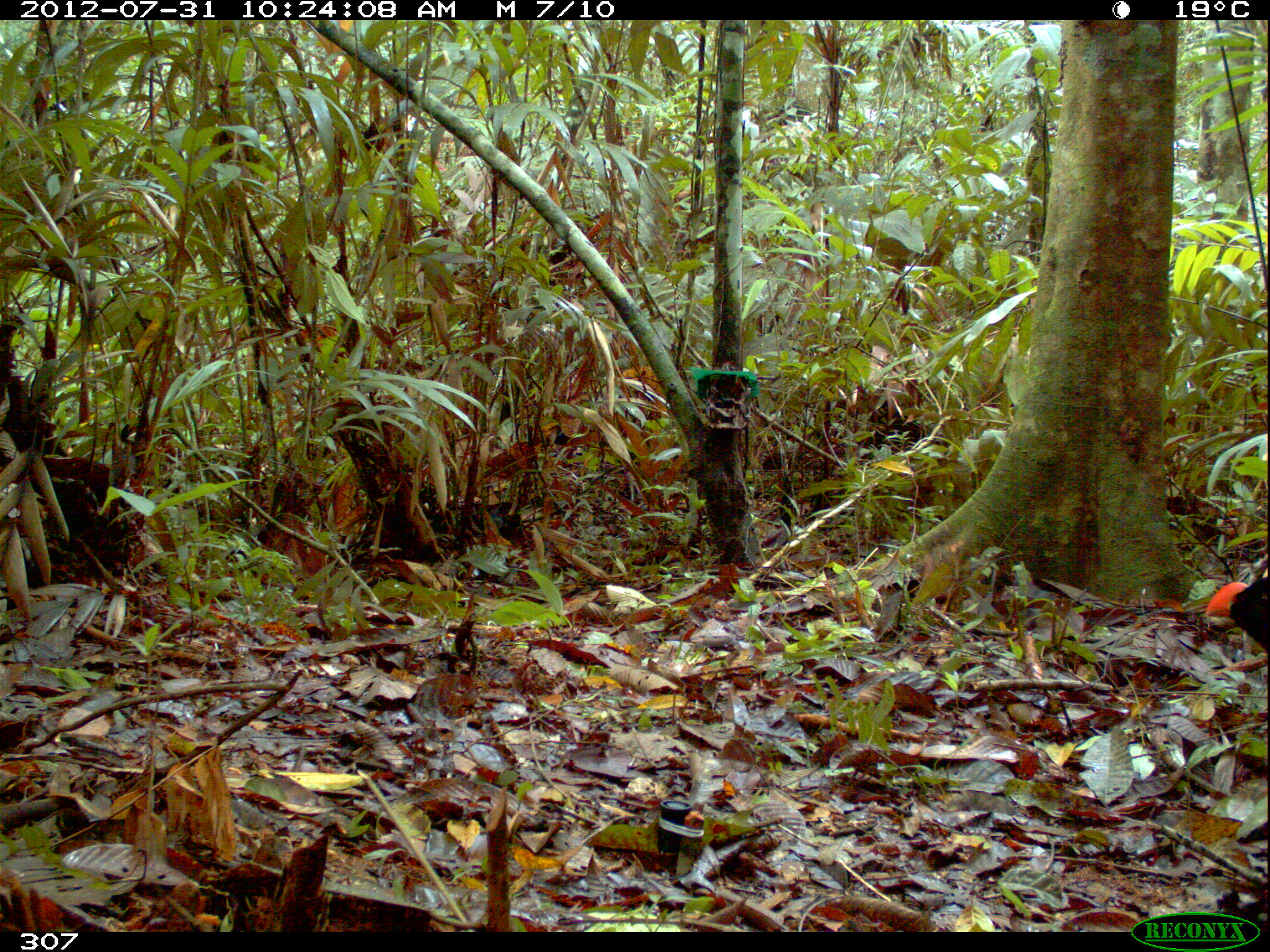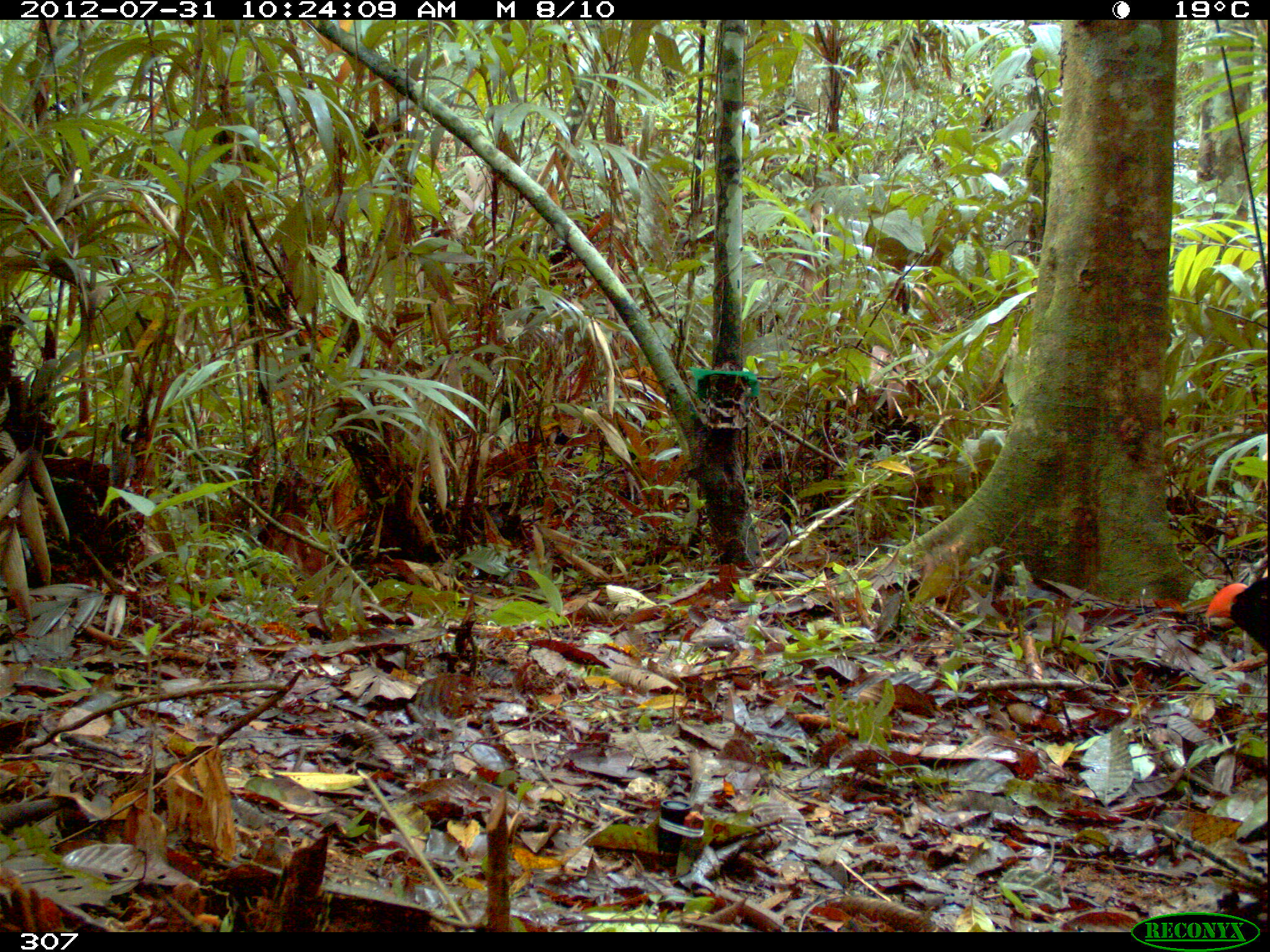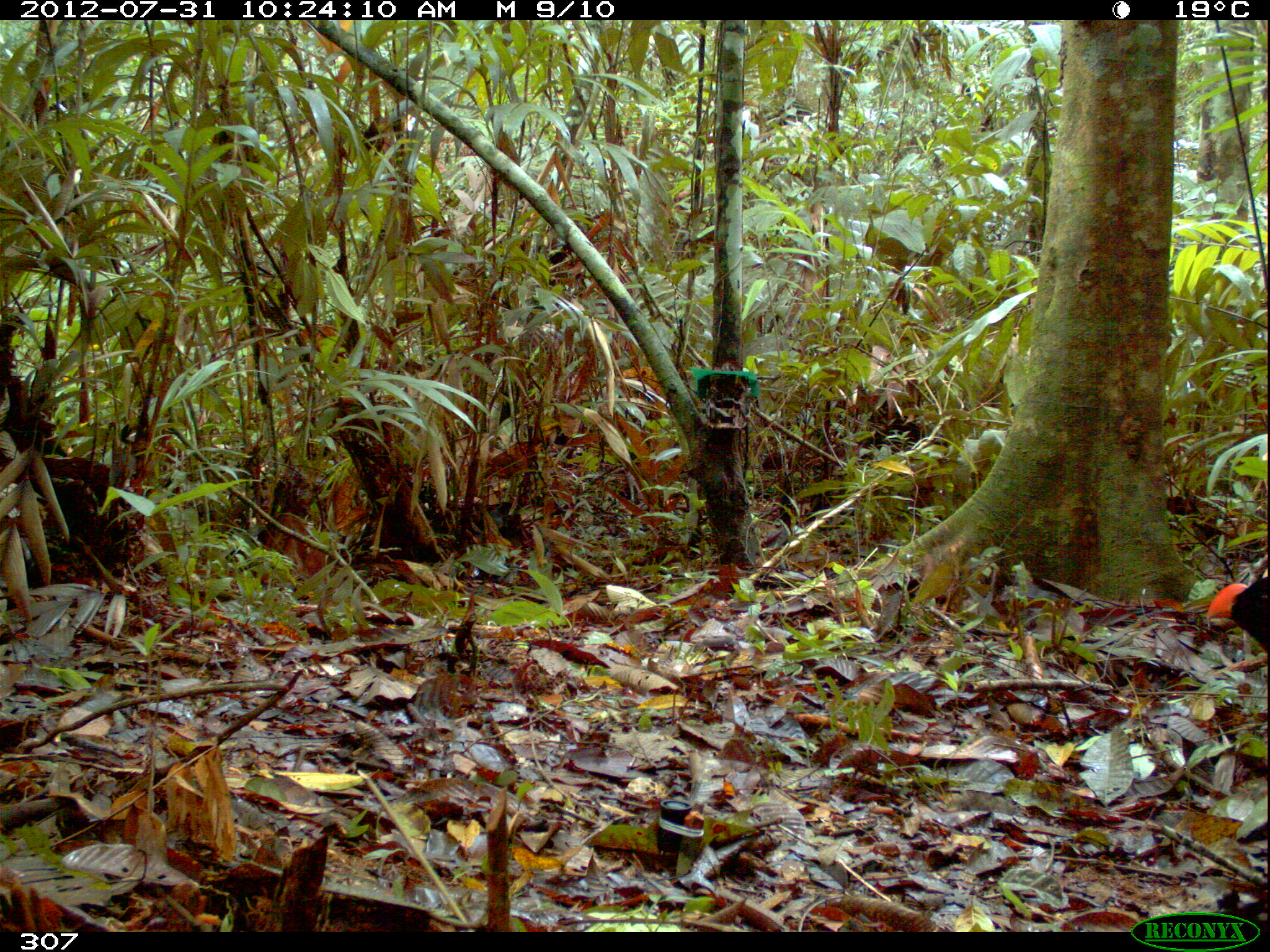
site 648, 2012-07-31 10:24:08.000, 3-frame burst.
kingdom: Animalia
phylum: Chordata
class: Aves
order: Galliformes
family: Cracidae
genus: Mitu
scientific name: Mitu tuberosum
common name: razor-billed curassow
Mitu tuberosum (razor-billed curassow).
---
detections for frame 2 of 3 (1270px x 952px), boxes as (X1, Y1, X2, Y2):
mitu tuberosum: (1201, 574, 1270, 660)